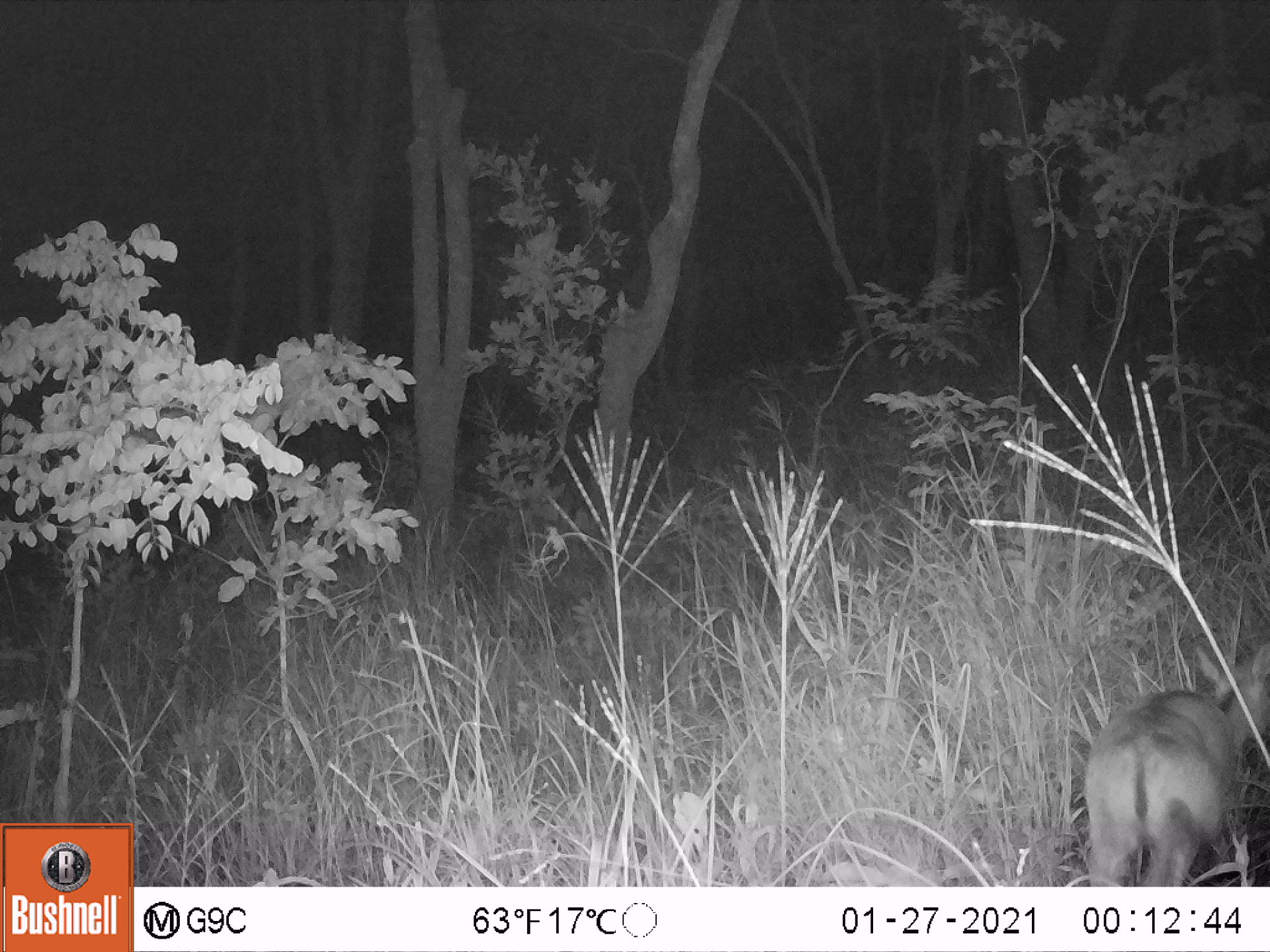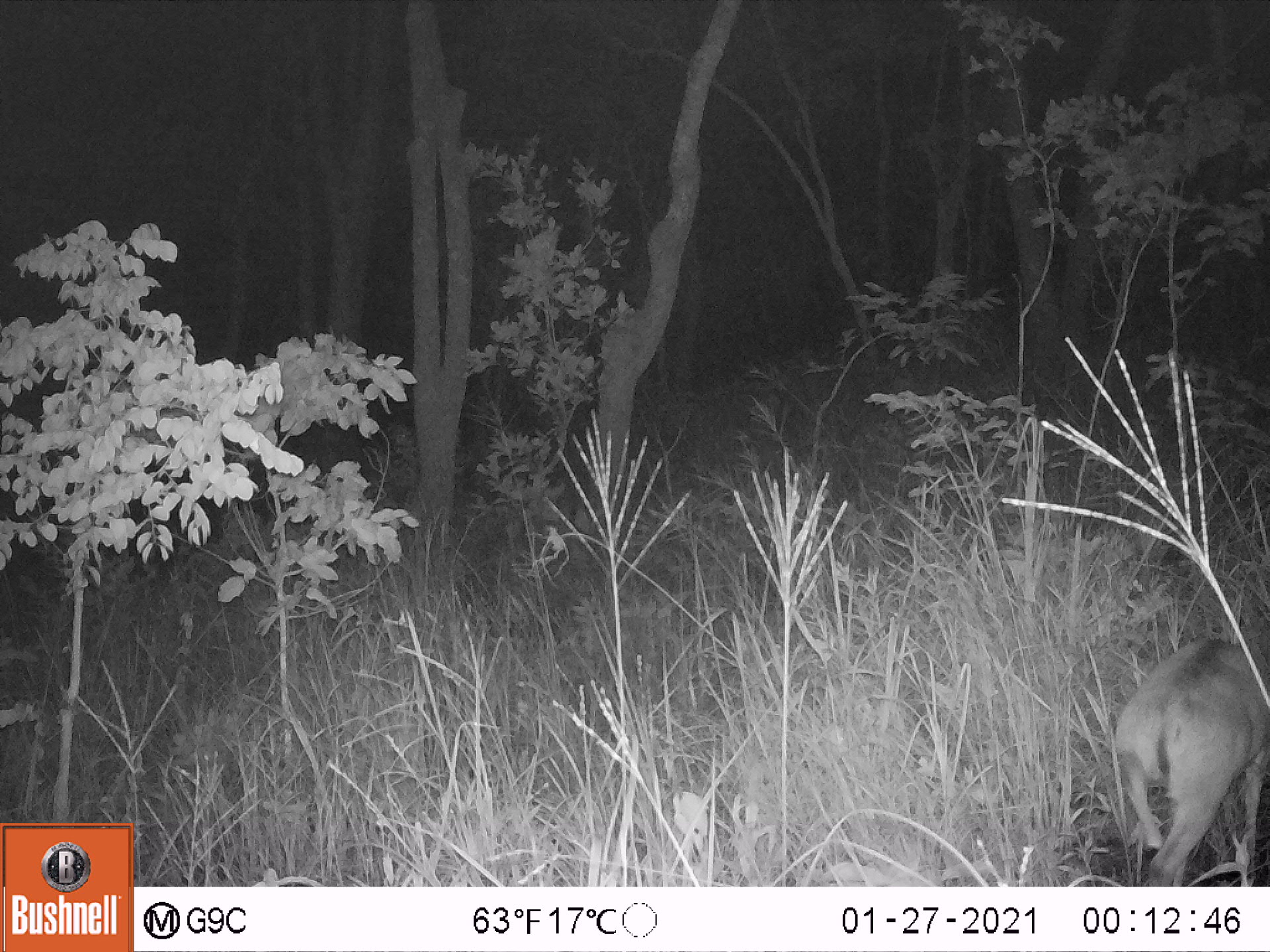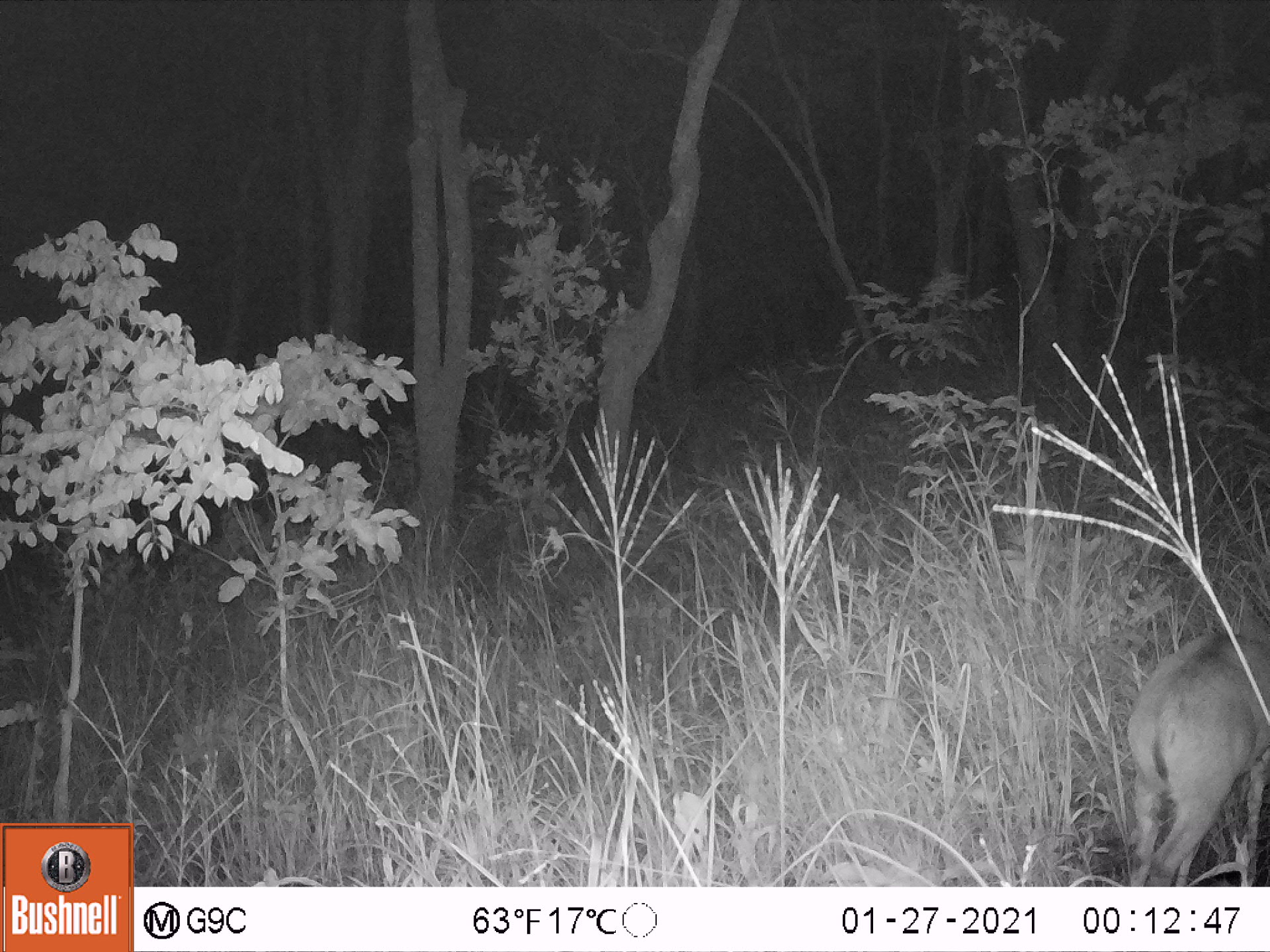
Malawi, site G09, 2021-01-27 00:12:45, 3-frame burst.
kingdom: Animalia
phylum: Chordata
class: Mammalia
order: Artiodactyla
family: Bovidae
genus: Sylvicapra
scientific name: Sylvicapra grimmia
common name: common duiker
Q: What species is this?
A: Common duiker (Sylvicapra grimmia).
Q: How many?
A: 1.